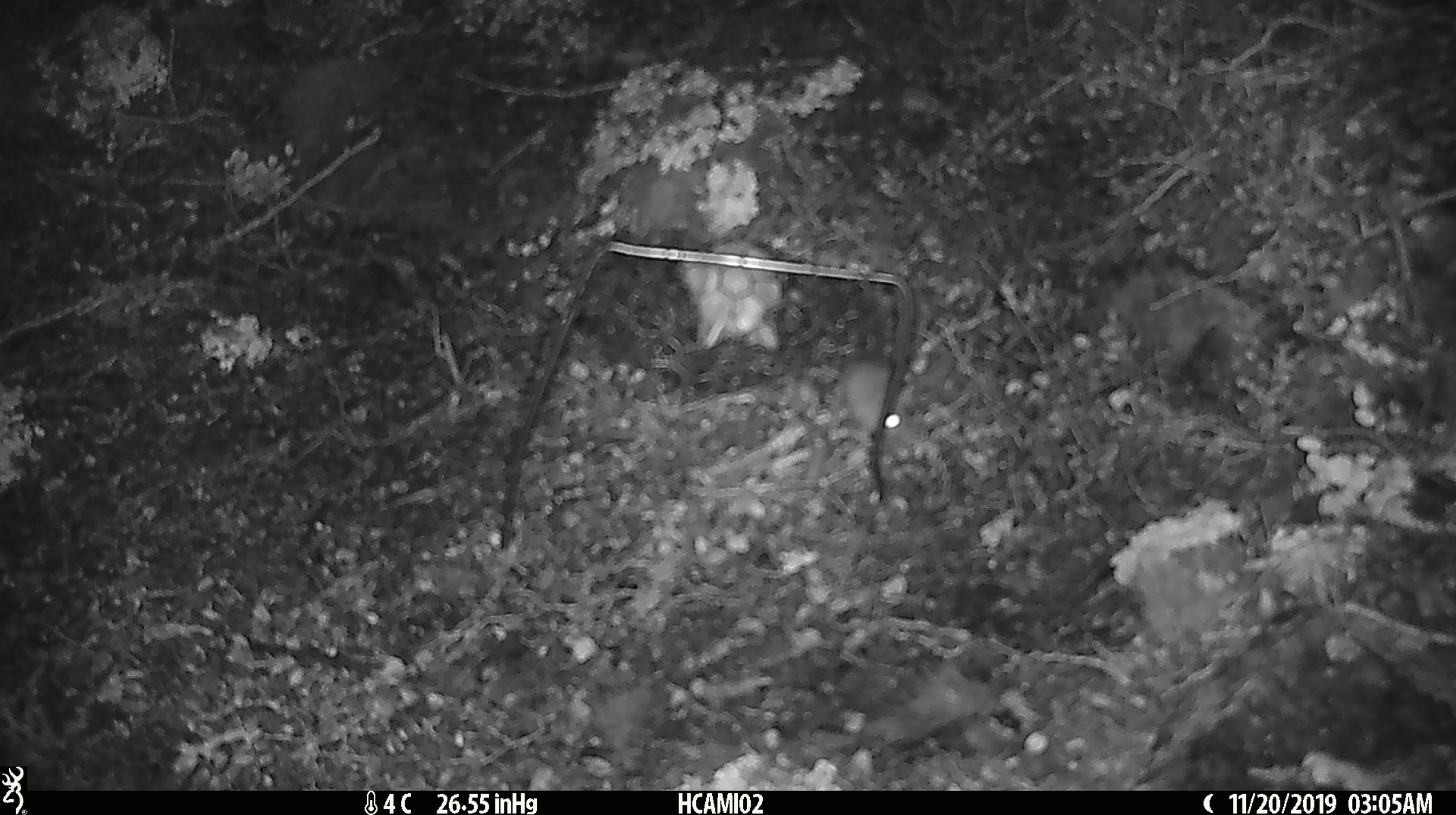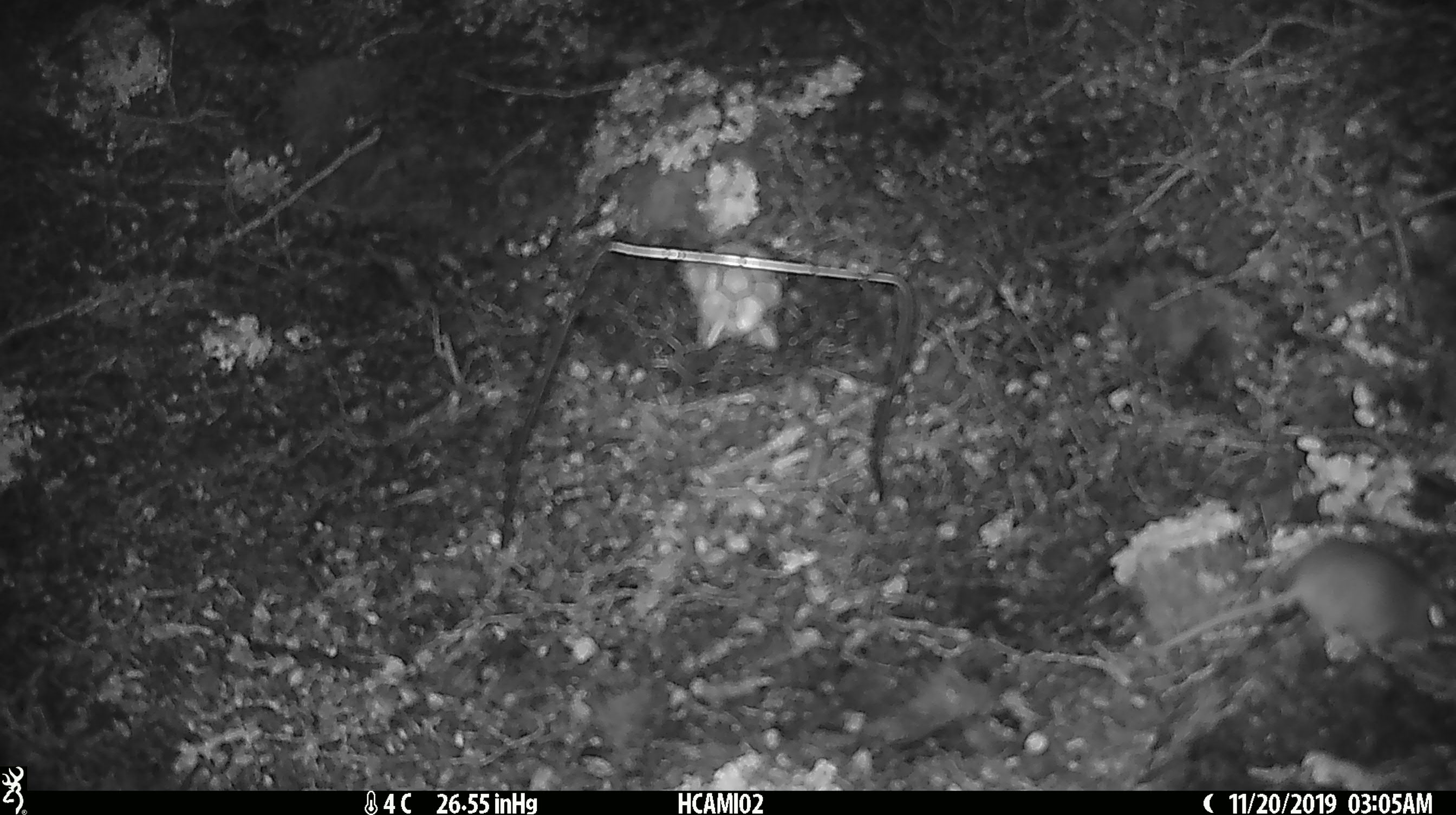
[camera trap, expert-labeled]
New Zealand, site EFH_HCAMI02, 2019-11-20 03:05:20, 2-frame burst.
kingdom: Animalia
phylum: Chordata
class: Mammalia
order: Rodentia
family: Muridae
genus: Mus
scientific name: Mus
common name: mouse